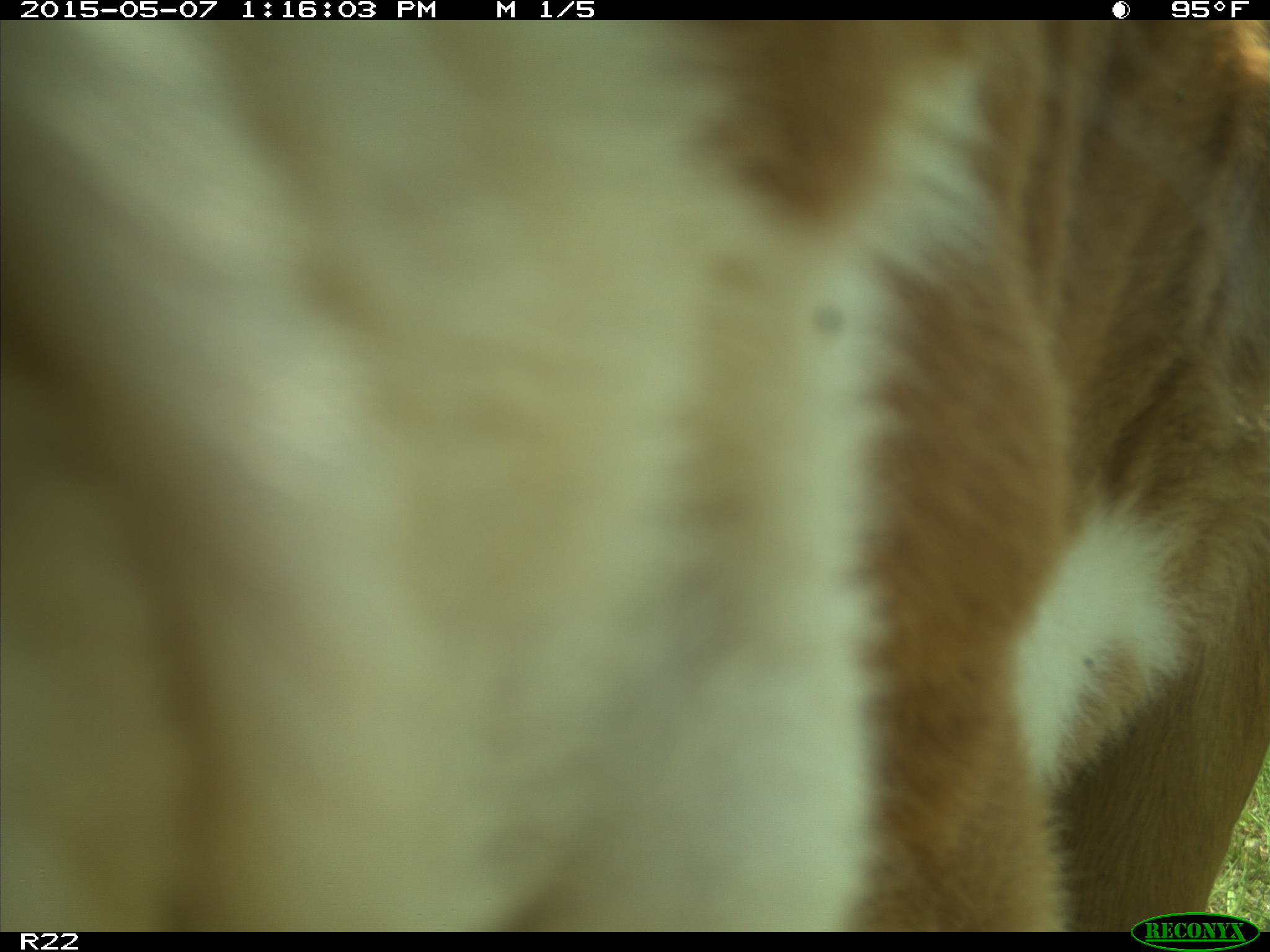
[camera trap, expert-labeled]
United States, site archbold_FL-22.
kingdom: Animalia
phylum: Chordata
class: Mammalia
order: Artiodactyla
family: Bovidae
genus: Bos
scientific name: Bos taurus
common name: domestic cow